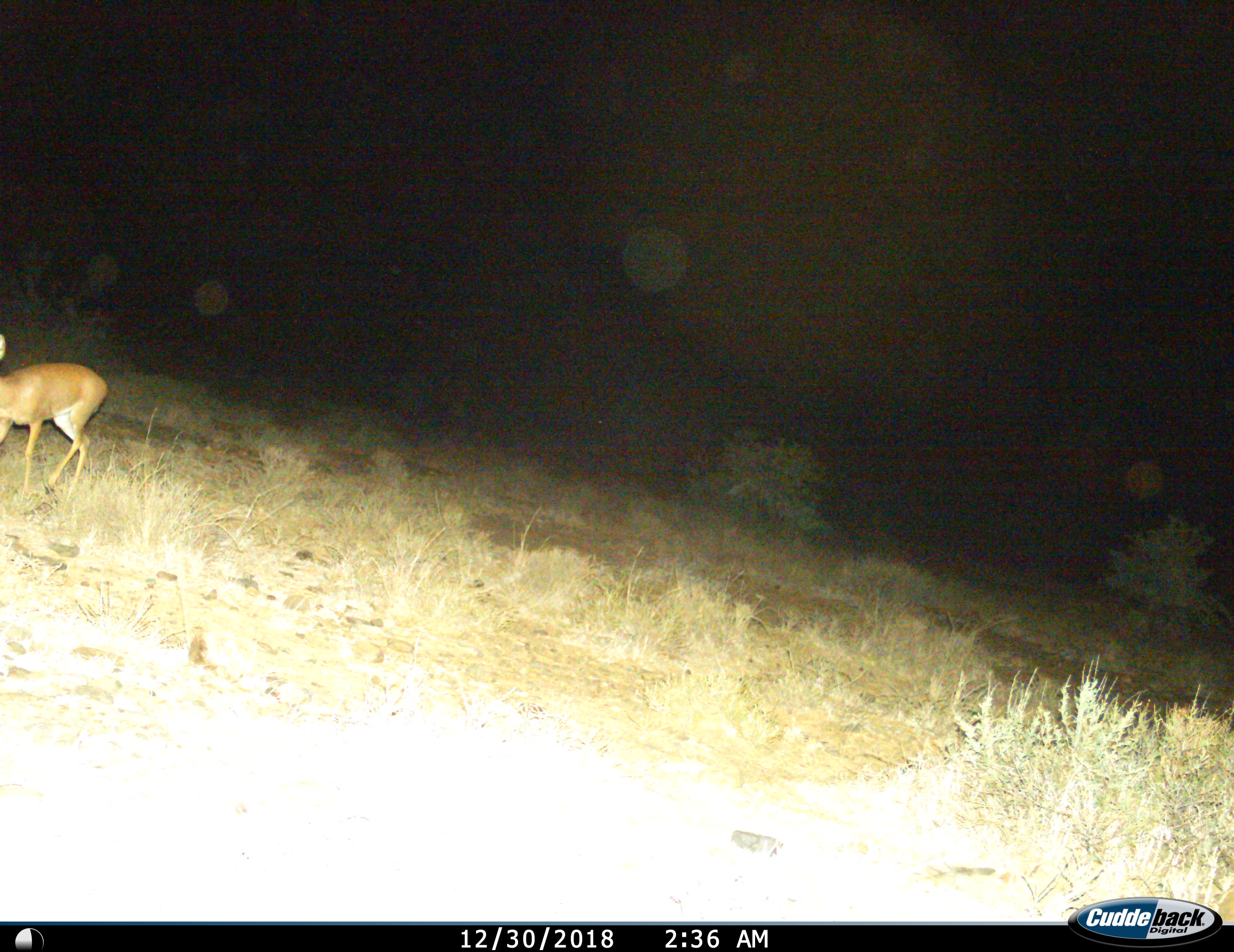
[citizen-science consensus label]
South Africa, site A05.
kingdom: Animalia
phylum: Chordata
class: Mammalia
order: Artiodactyla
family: Bovidae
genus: Raphicerus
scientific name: Raphicerus campestris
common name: steenbok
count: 1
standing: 43%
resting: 0%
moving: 57%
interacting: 0%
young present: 0%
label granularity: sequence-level